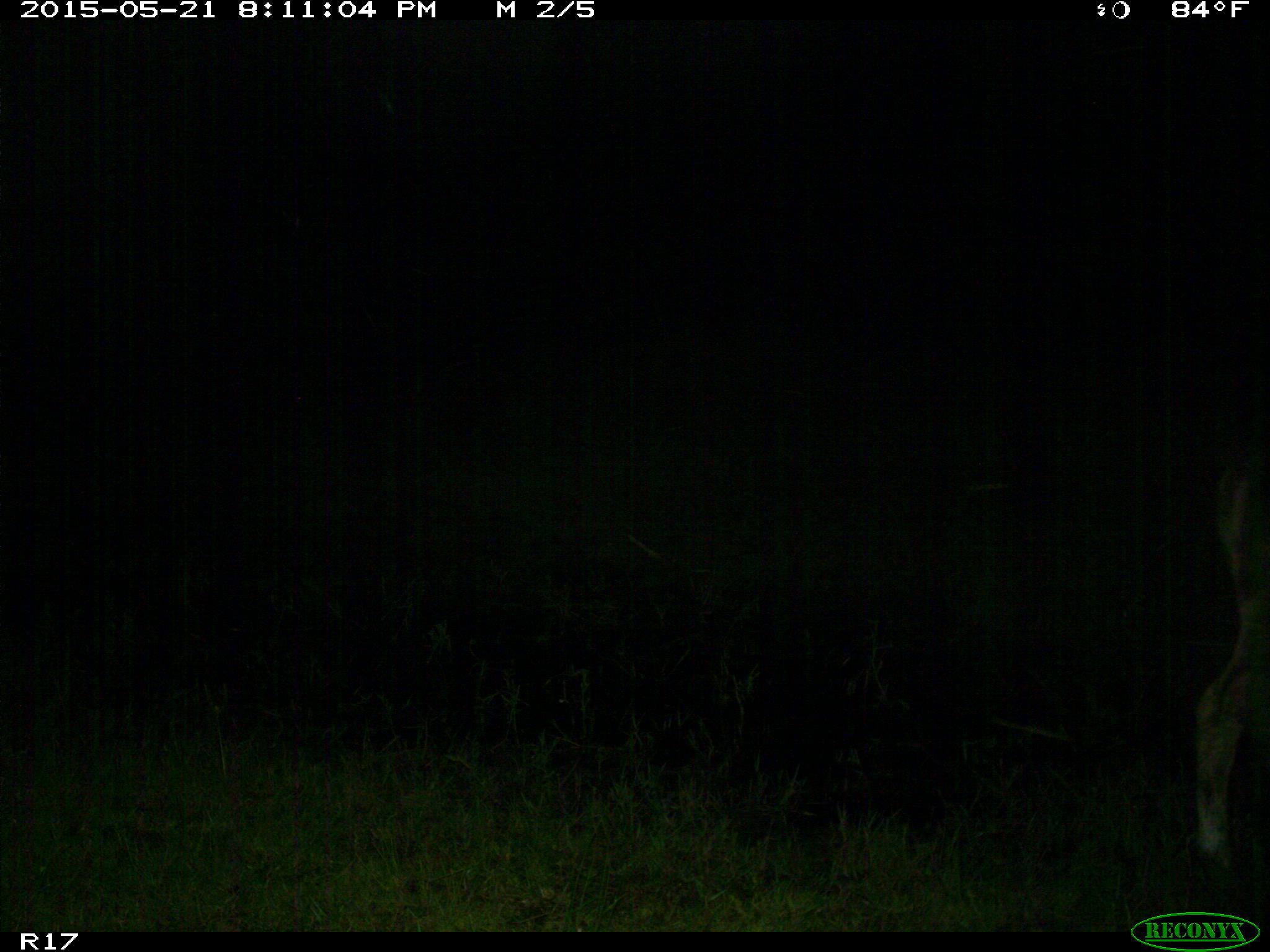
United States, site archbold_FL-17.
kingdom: Animalia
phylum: Chordata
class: Mammalia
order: Artiodactyla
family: Bovidae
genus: Bos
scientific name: Bos taurus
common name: domestic cow